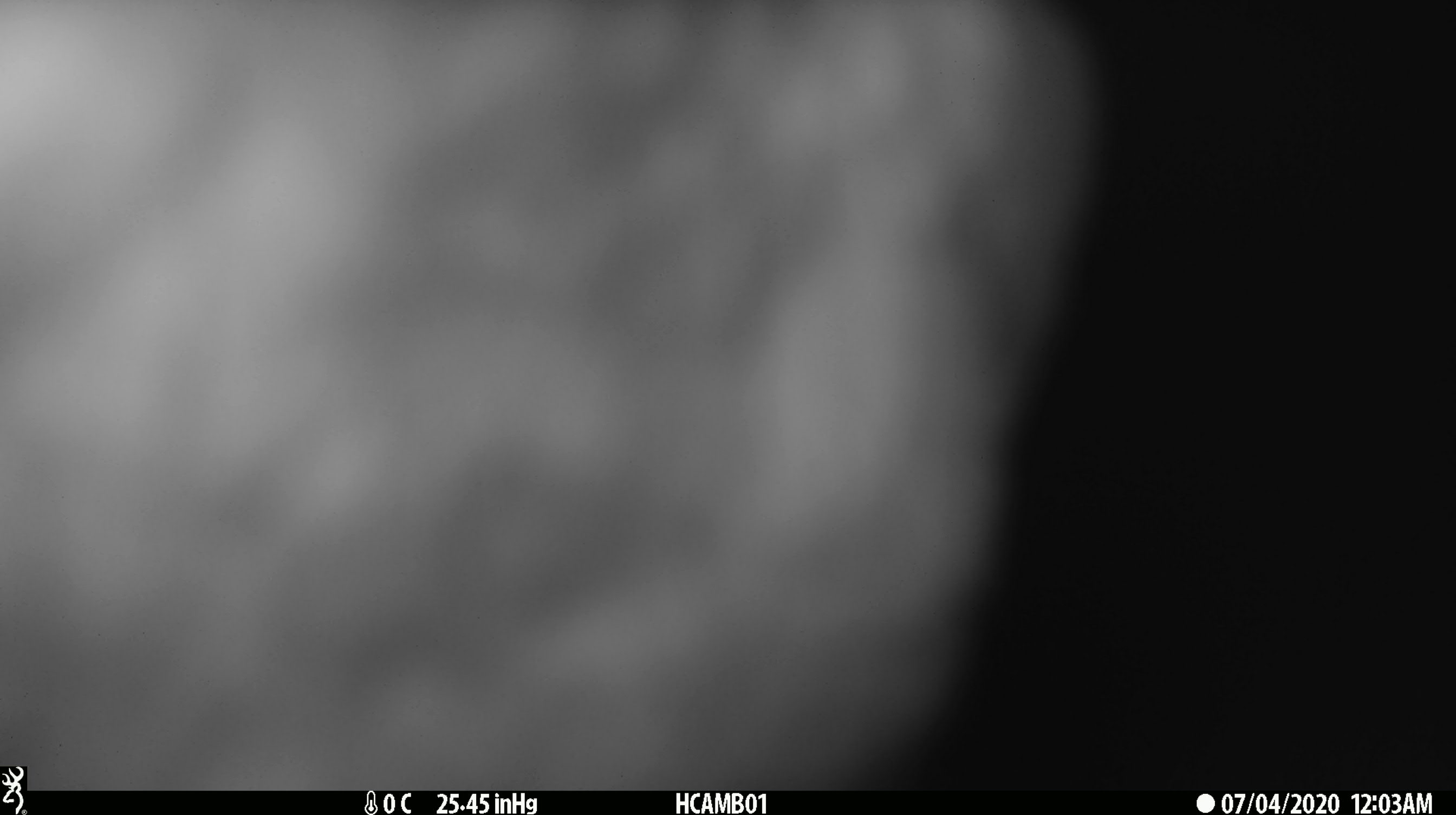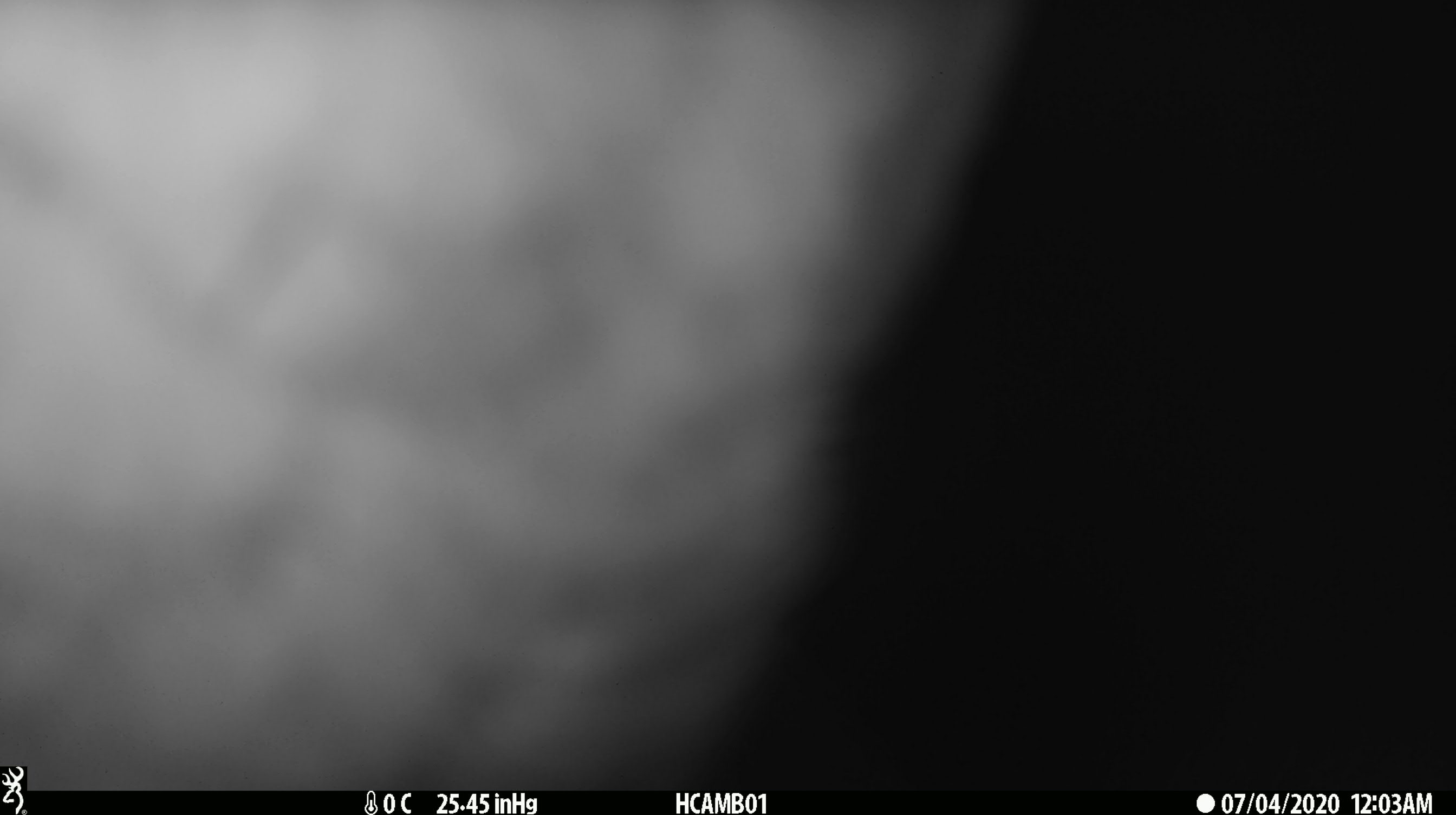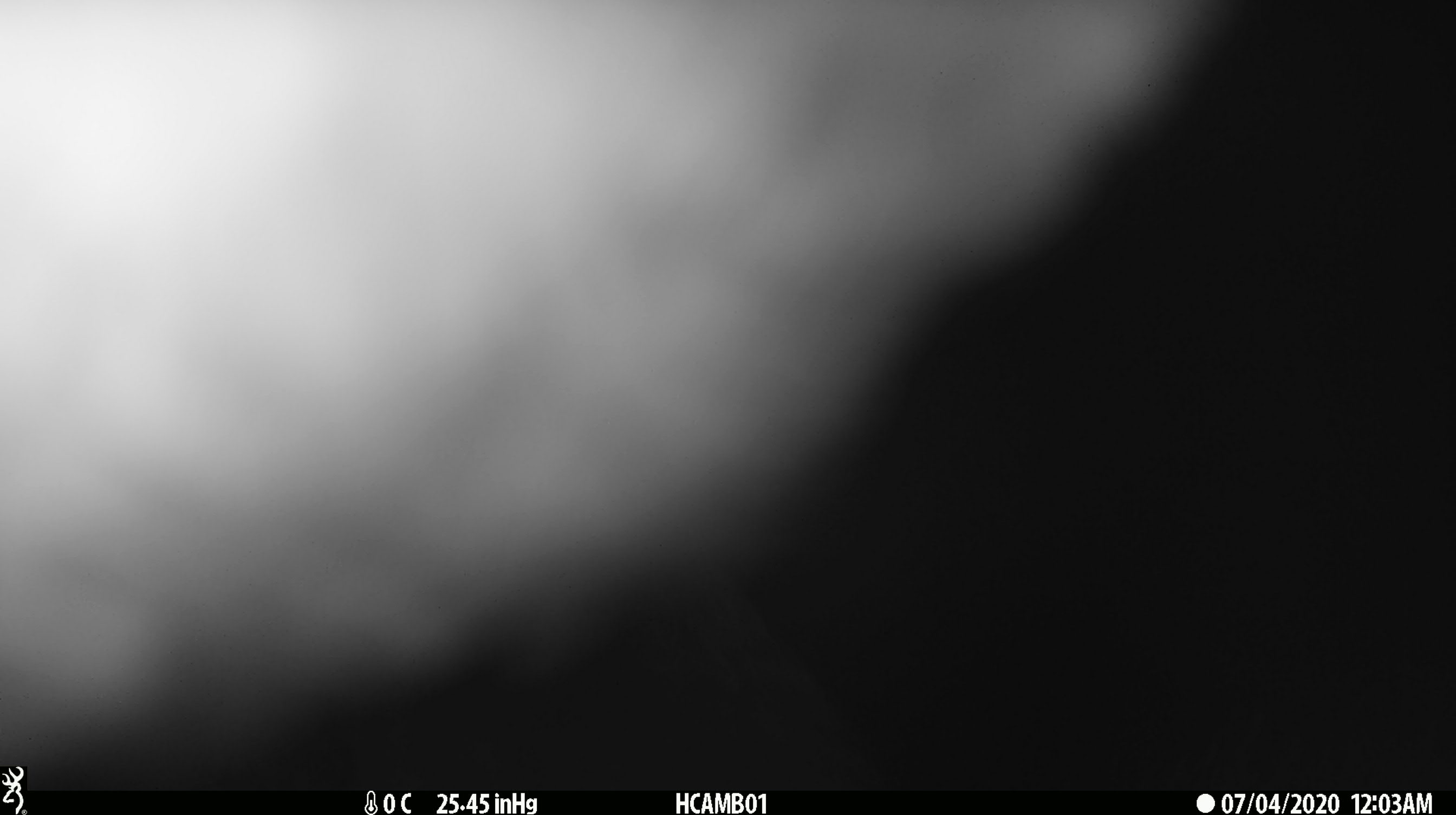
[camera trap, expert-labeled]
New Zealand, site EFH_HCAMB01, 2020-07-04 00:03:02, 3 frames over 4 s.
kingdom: Animalia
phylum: Chordata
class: Aves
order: Psittaciformes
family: Strigopidae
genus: Nestor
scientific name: Nestor notabilis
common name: kea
Kea (Nestor notabilis).